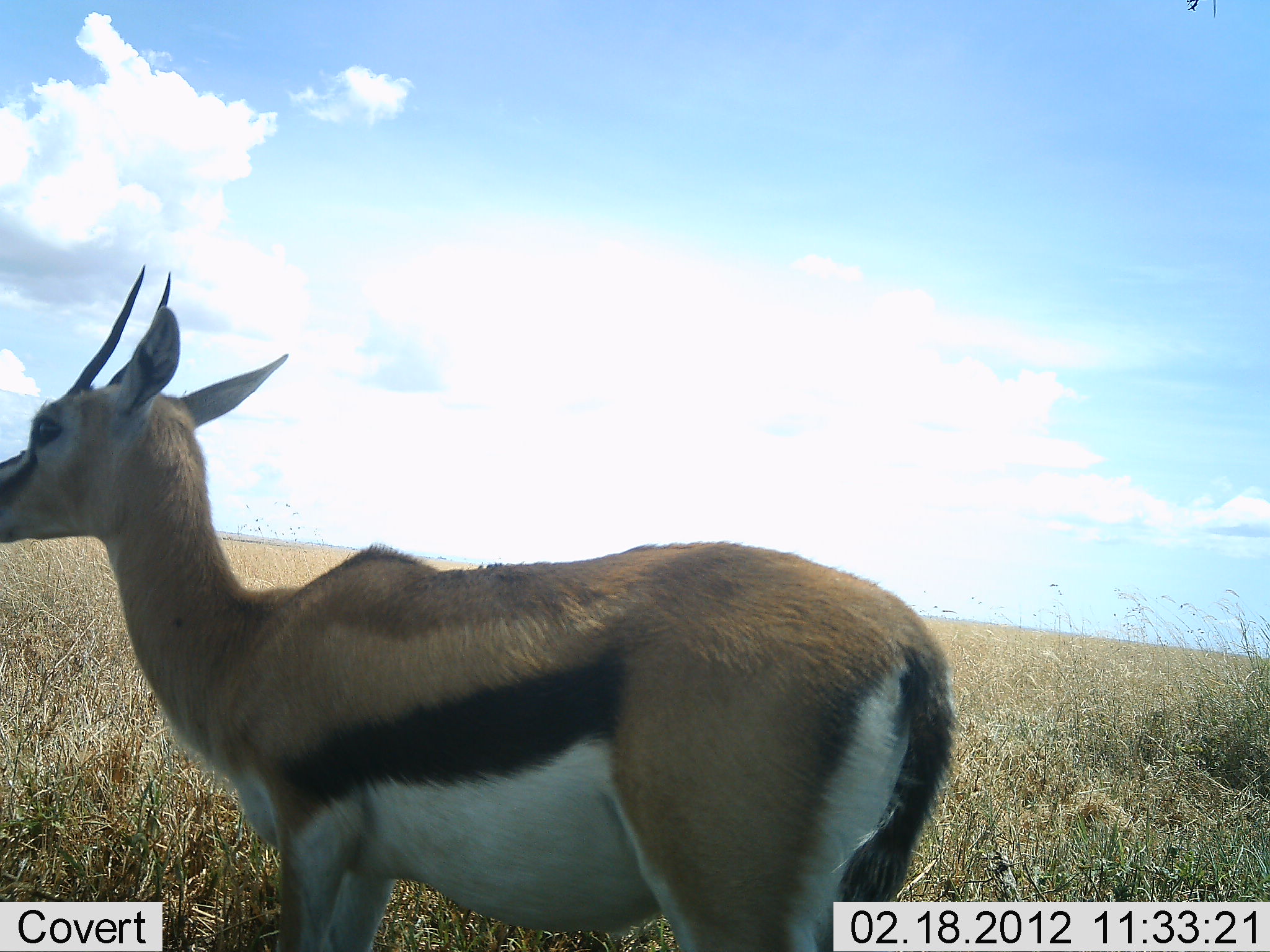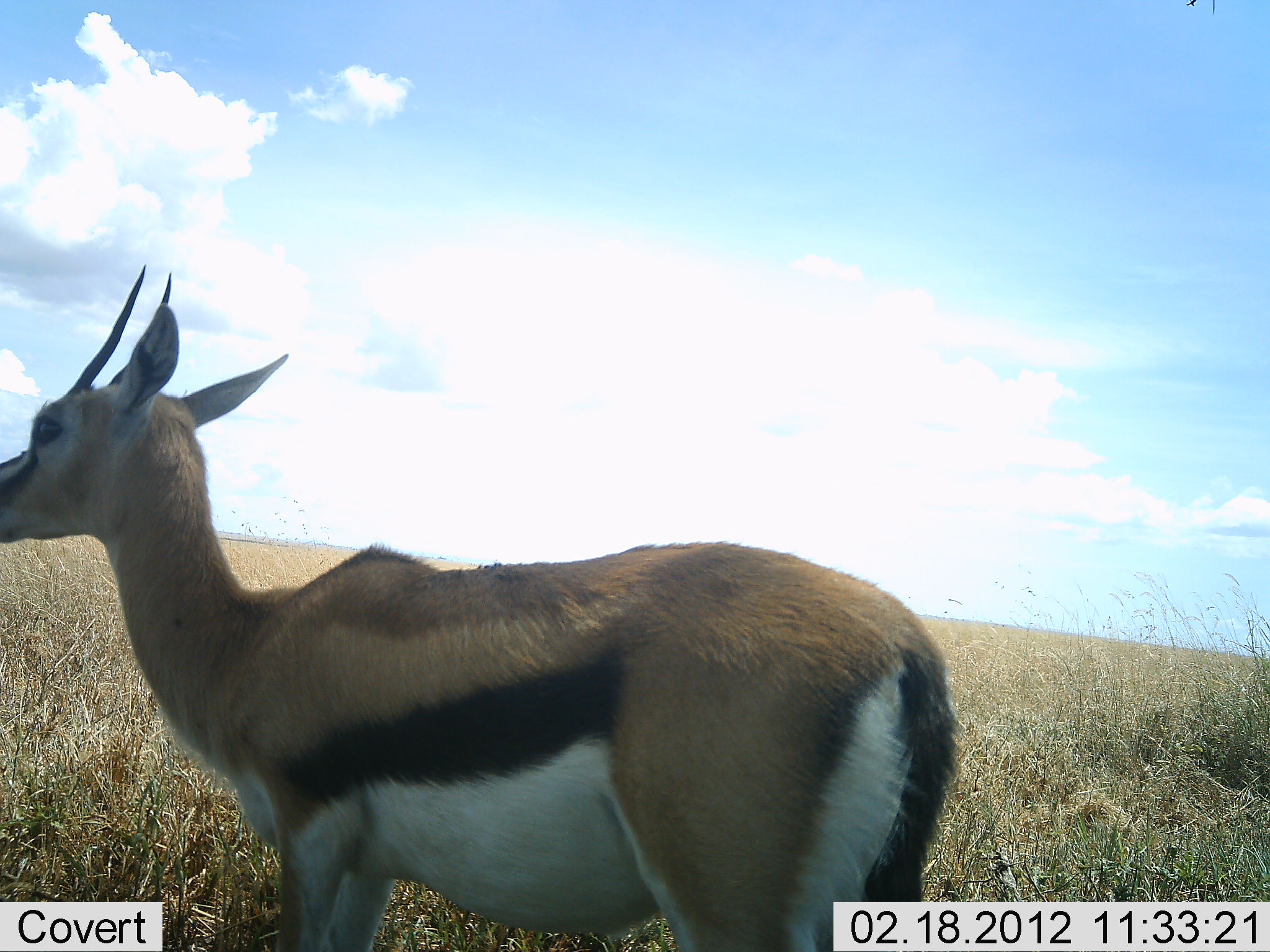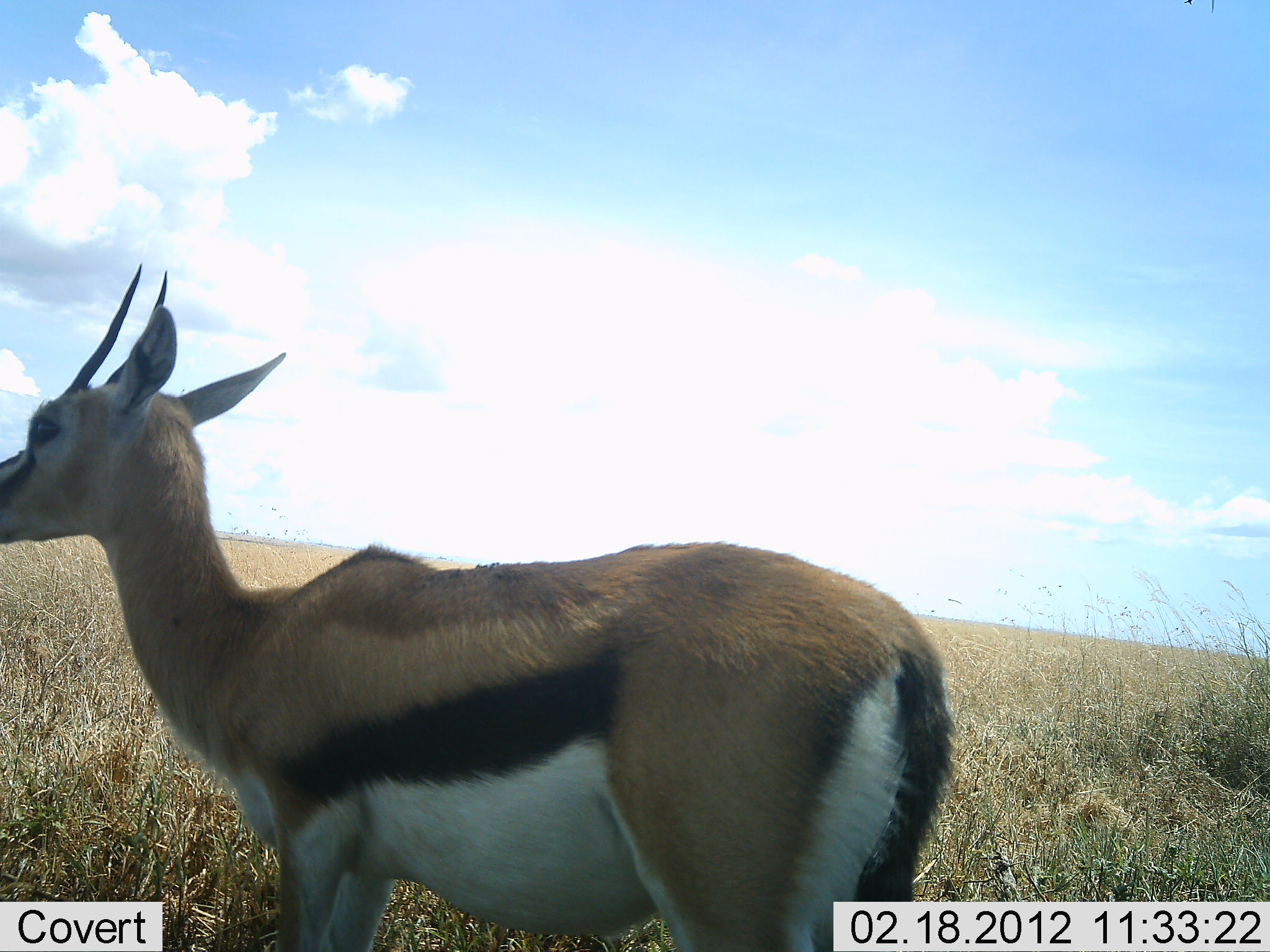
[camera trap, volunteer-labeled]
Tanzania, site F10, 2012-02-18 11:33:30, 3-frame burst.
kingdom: Animalia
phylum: Chordata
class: Mammalia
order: Artiodactyla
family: Bovidae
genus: Eudorcas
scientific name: Eudorcas thomsonii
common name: thomson's gazelle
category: gazellethomsons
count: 1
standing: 100%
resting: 0%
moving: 0%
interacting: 0%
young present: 0%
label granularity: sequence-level